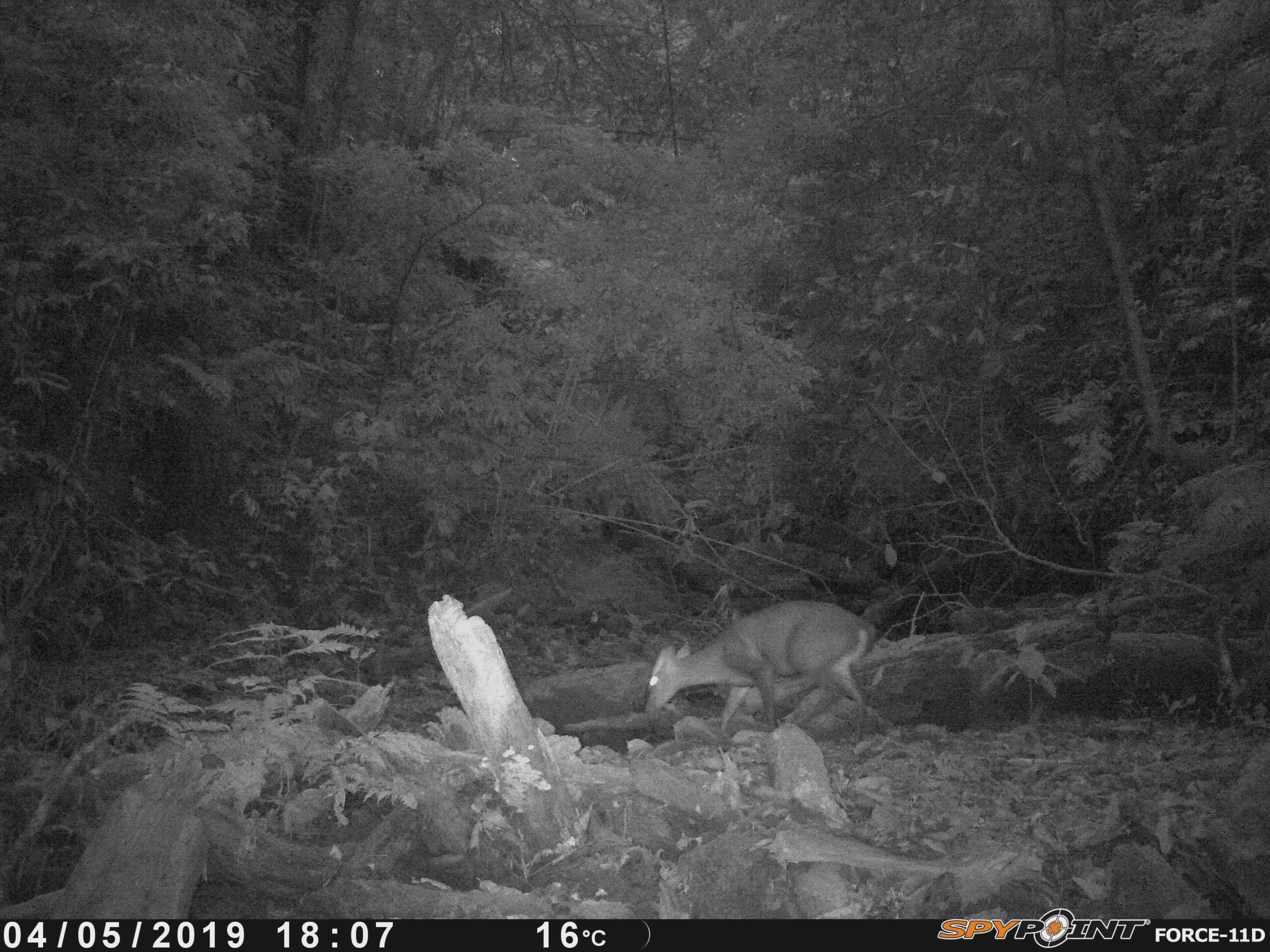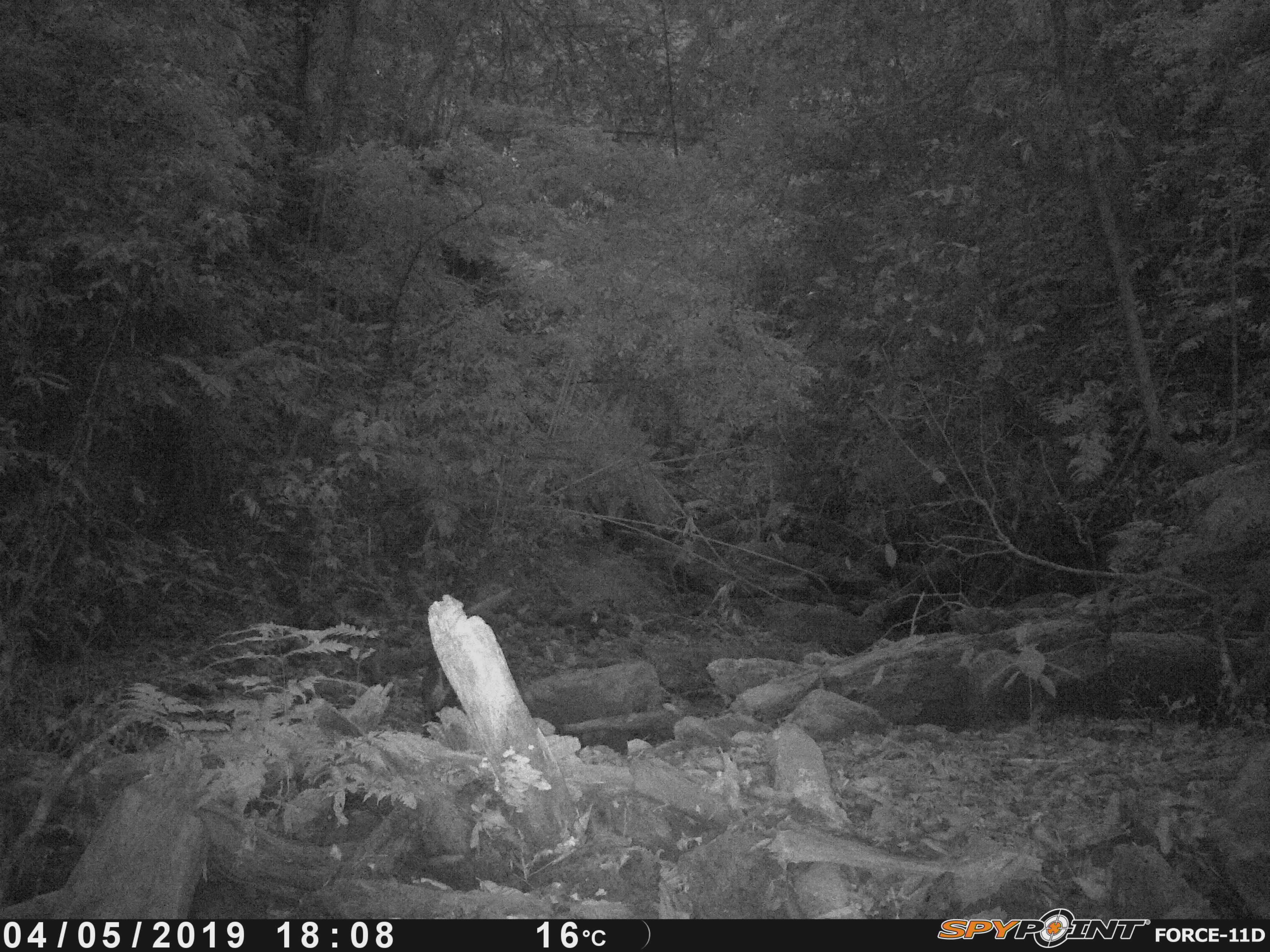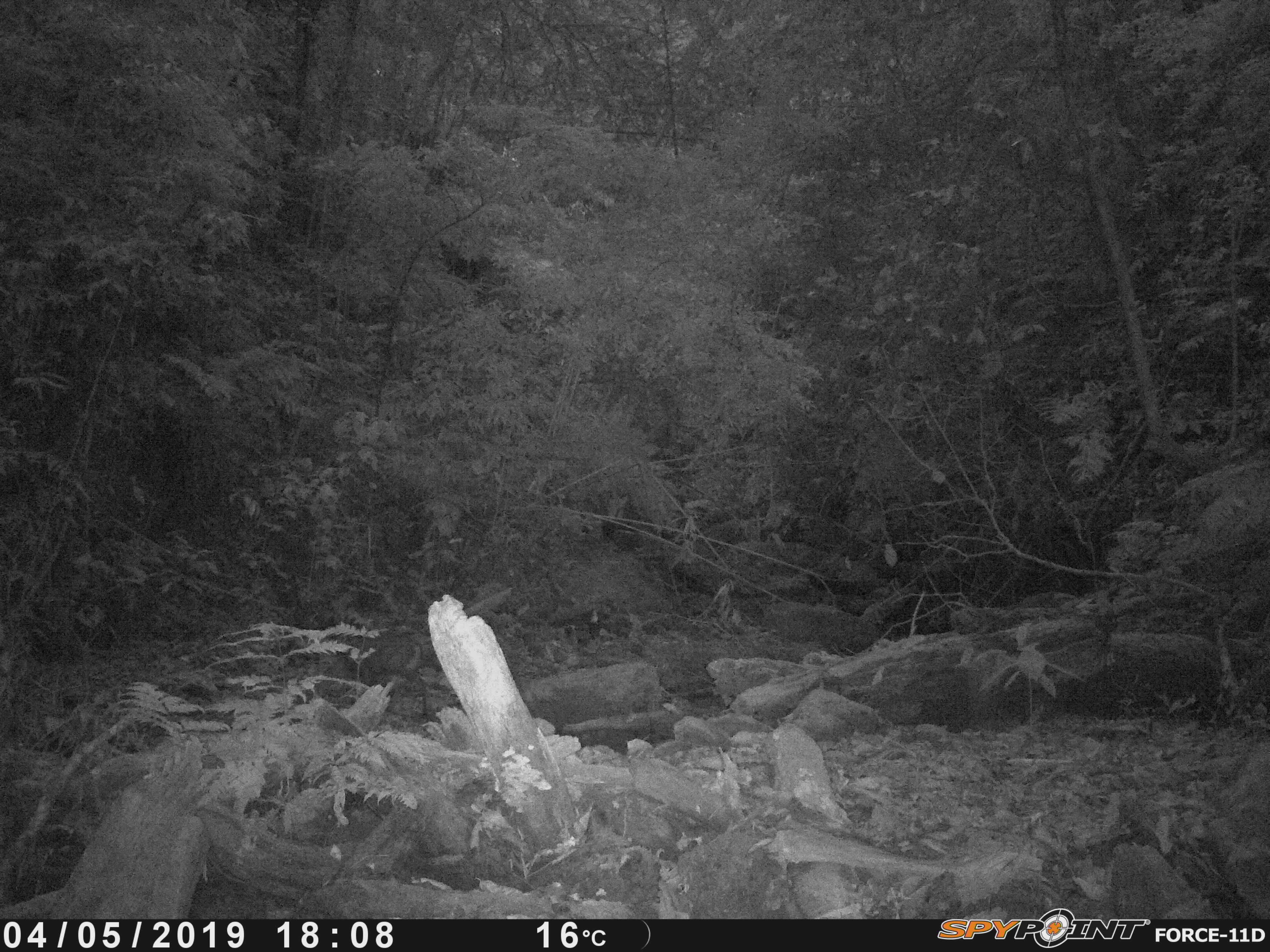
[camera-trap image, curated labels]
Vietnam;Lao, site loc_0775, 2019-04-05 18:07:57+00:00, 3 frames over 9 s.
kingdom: Animalia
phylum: Chordata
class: Mammalia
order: Artiodactyla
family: Cervidae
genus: Muntiacus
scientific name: Muntiacus rooseveltorum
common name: roosevelt's muntjac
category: roosevelts muntjac group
Roosevelts muntjac group (roosevelt's muntjac) (Muntiacus rooseveltorum). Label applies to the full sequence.